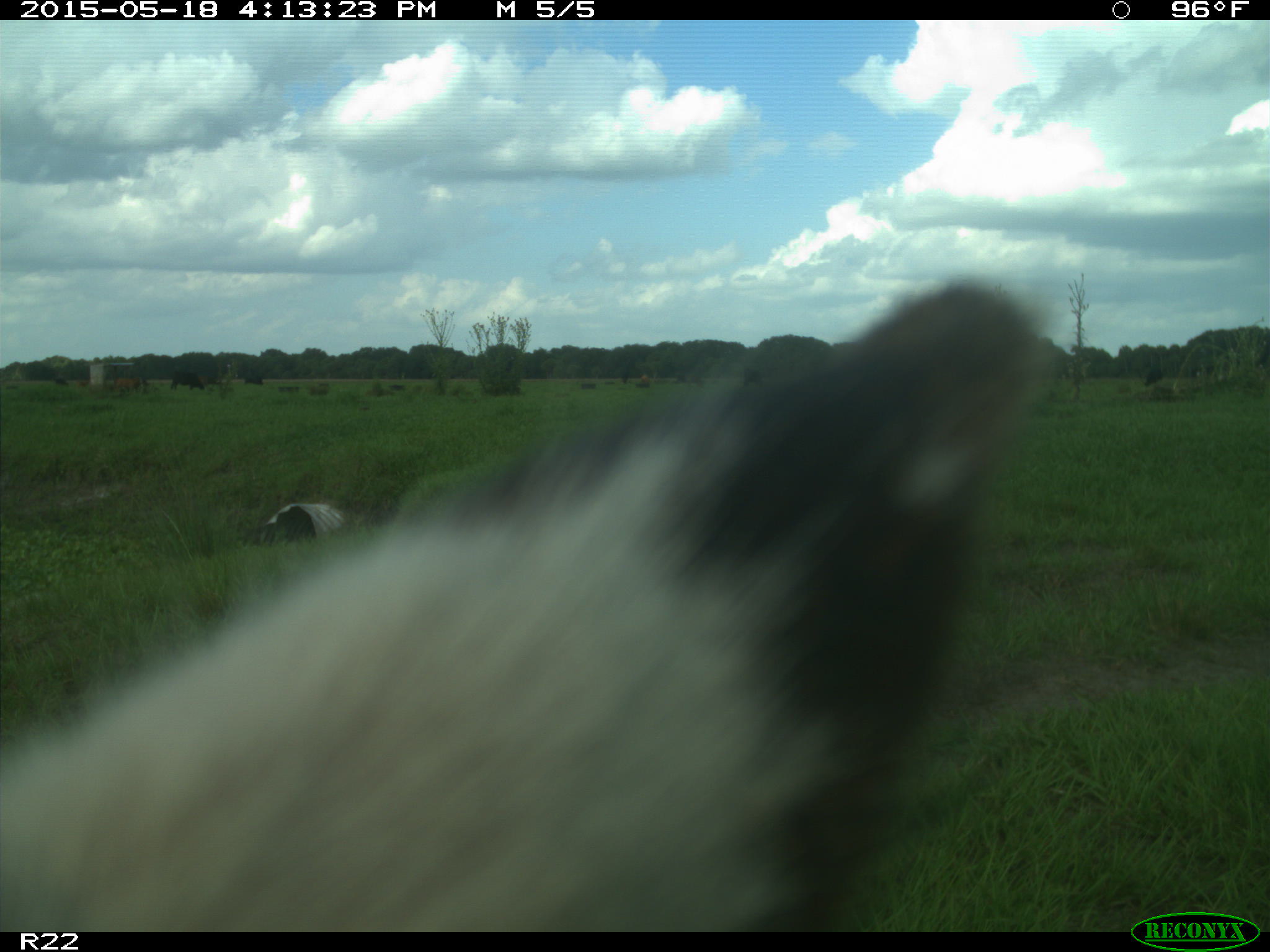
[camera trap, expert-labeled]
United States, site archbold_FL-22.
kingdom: Animalia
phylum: Chordata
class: Mammalia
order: Artiodactyla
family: Bovidae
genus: Bos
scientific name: Bos taurus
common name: domestic cow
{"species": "Bos taurus (domestic cow)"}